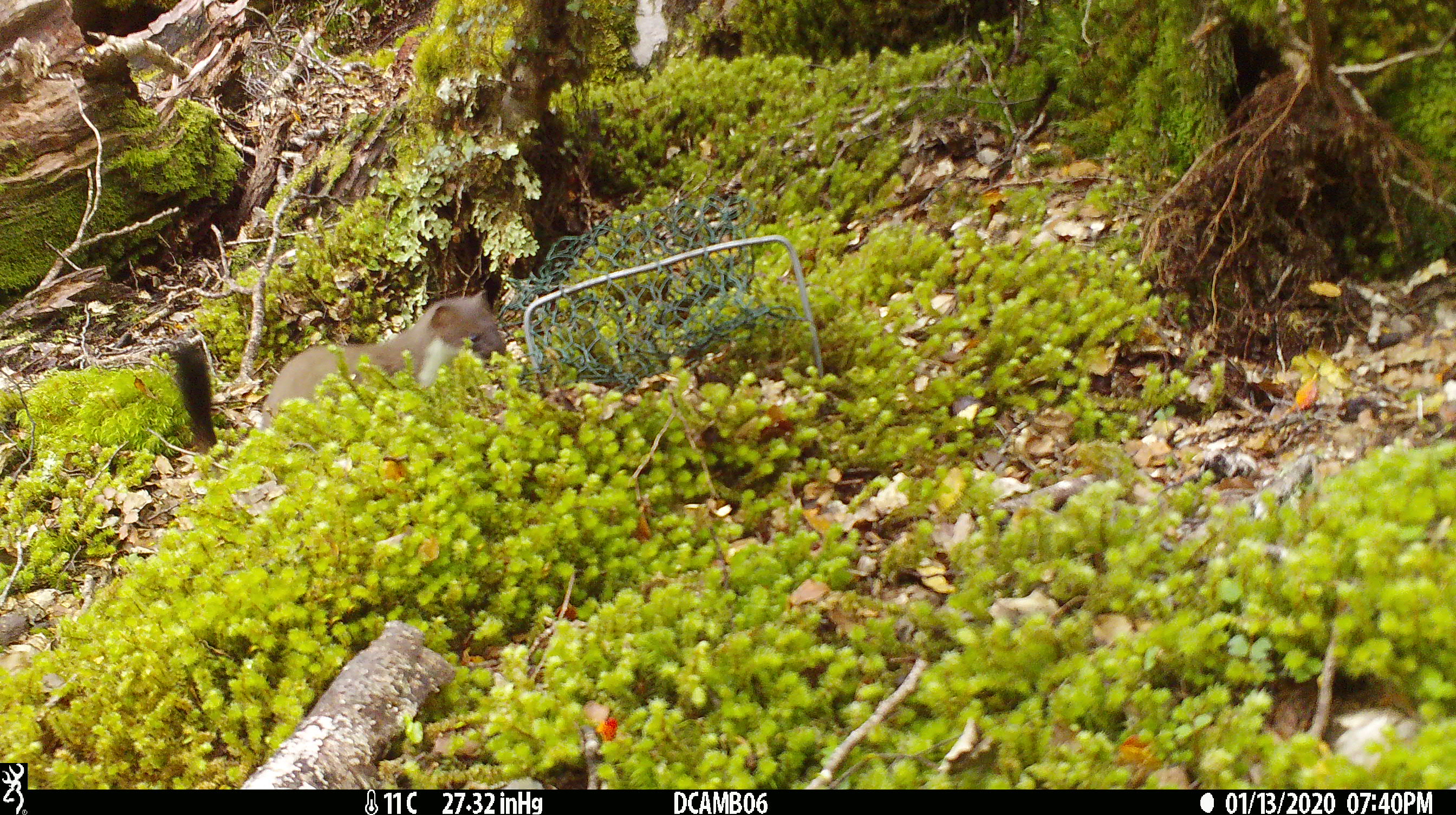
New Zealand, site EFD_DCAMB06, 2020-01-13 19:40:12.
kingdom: Animalia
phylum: Chordata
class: Mammalia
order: Carnivora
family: Mustelidae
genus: Mustela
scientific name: Mustela erminea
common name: stoat